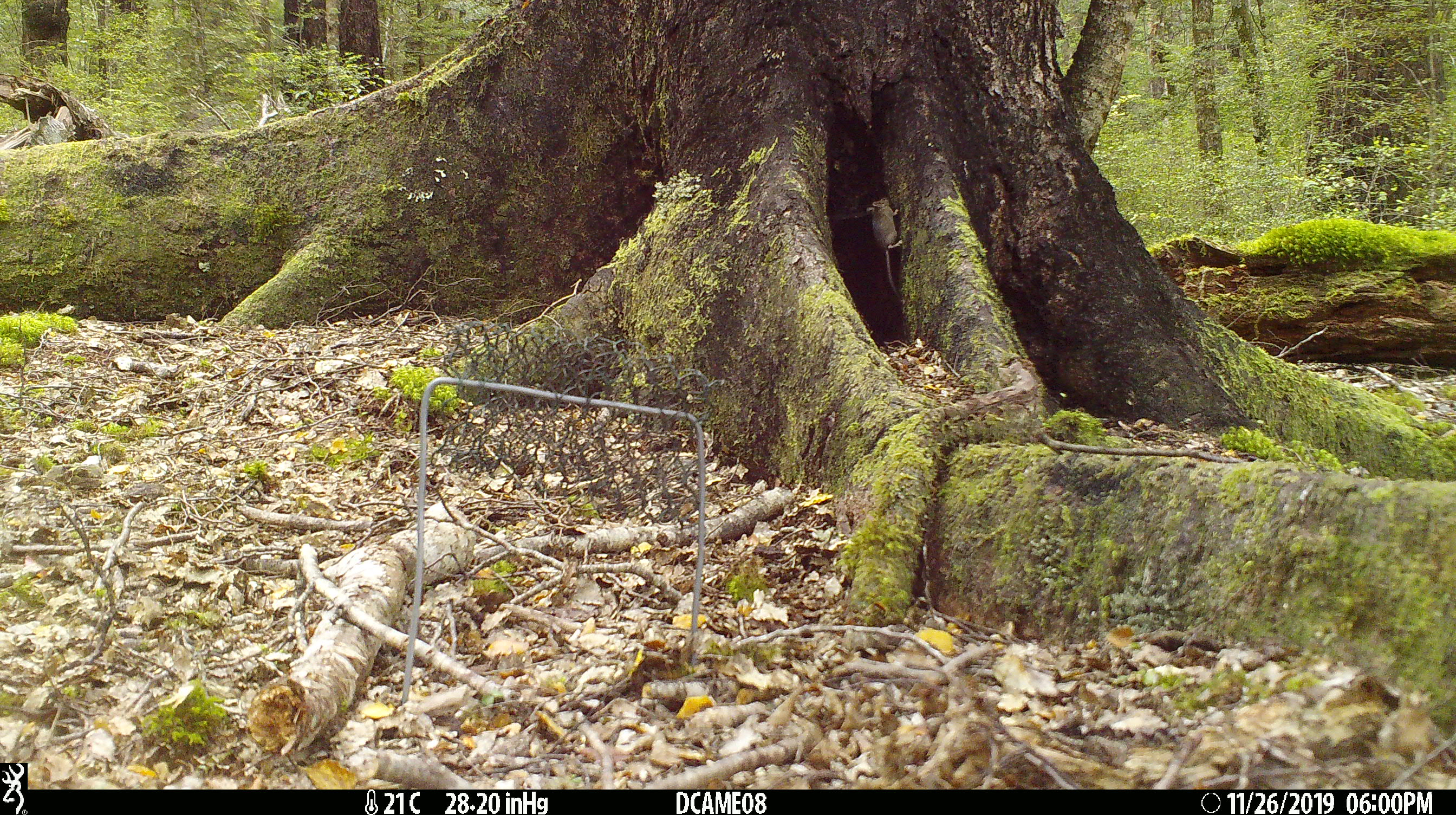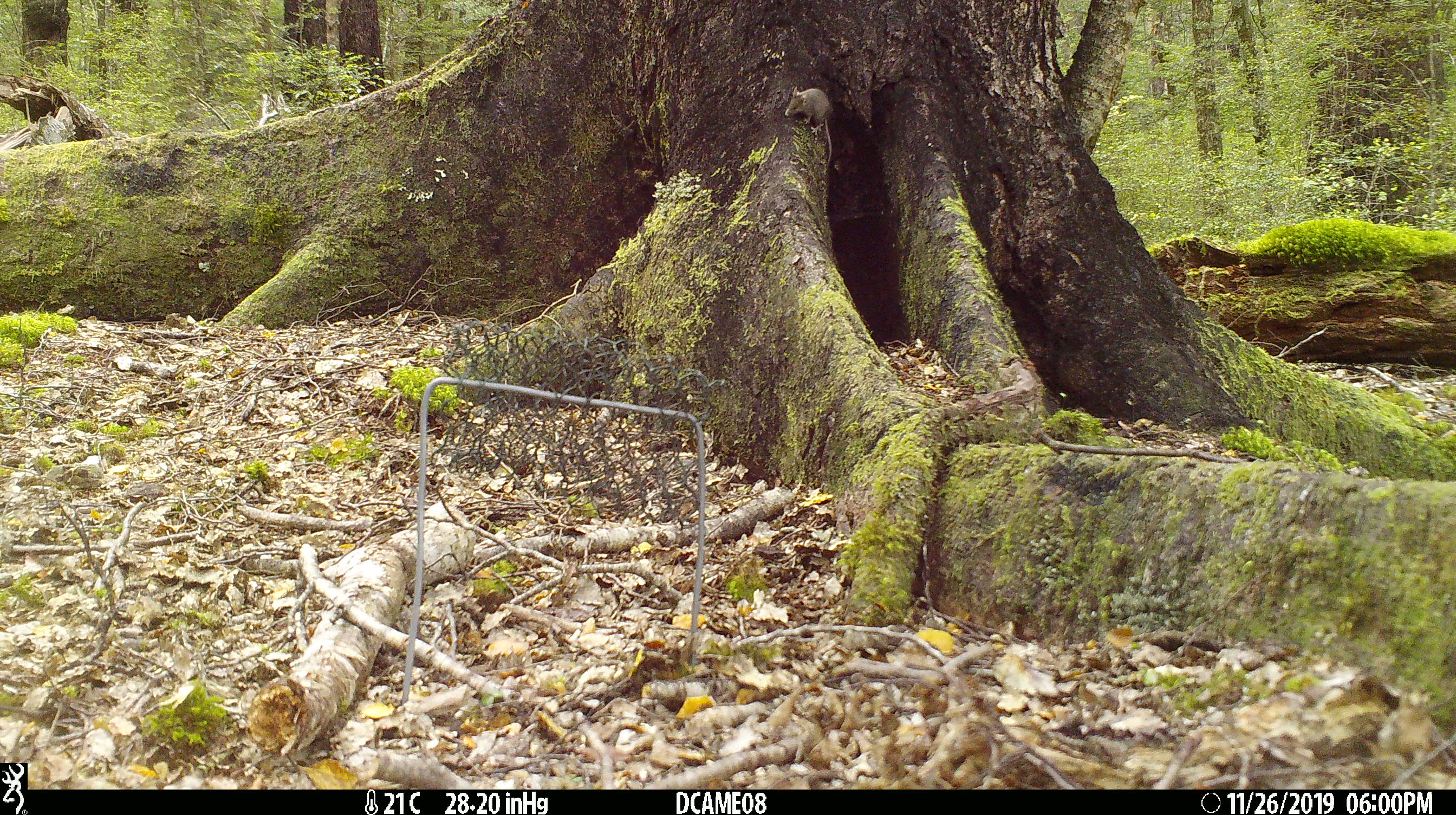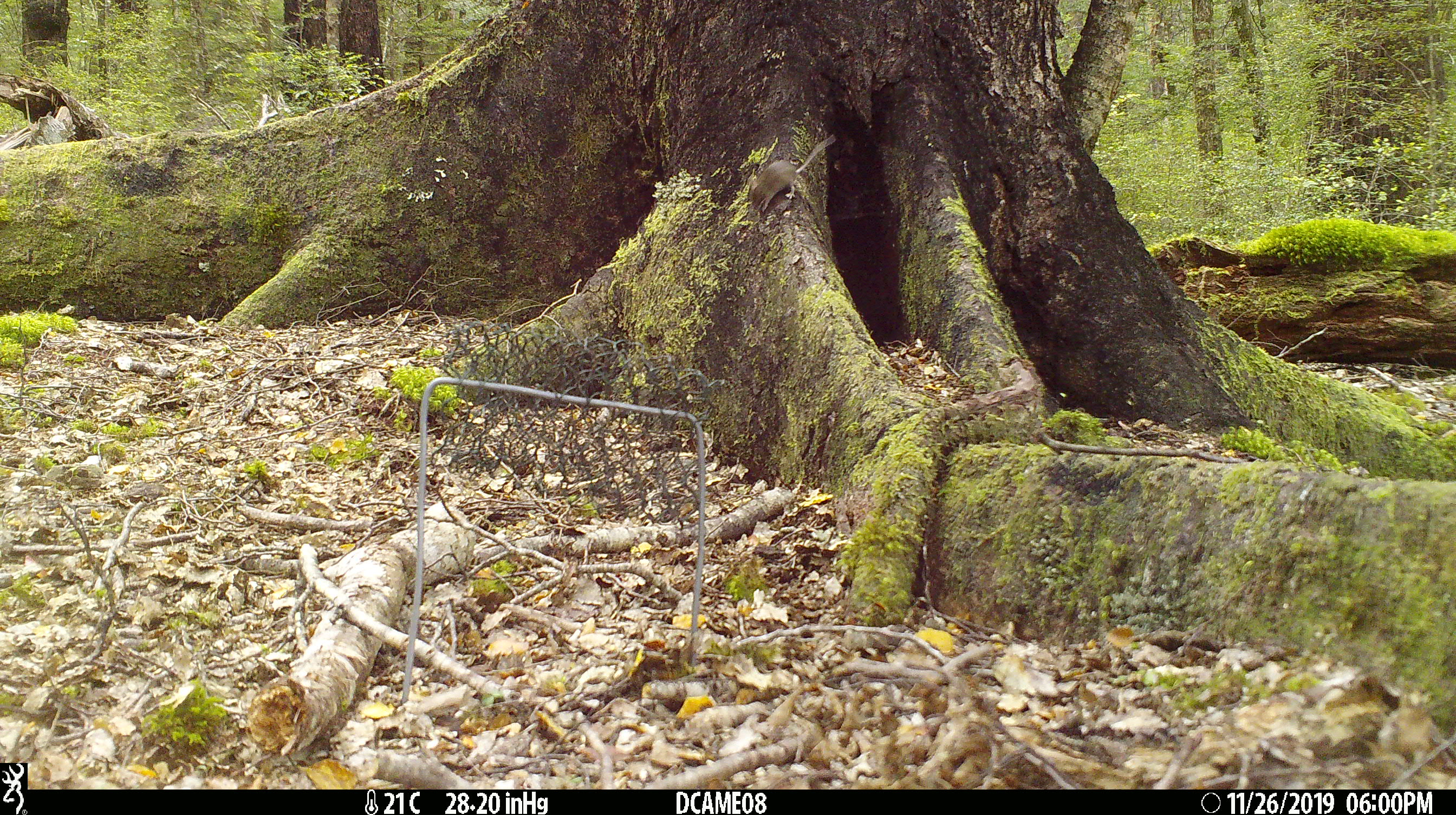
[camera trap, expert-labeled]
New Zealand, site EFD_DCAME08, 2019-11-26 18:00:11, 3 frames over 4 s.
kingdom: Animalia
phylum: Chordata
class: Mammalia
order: Rodentia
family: Muridae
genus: Mus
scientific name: Mus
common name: mouse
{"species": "mouse (Mus)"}